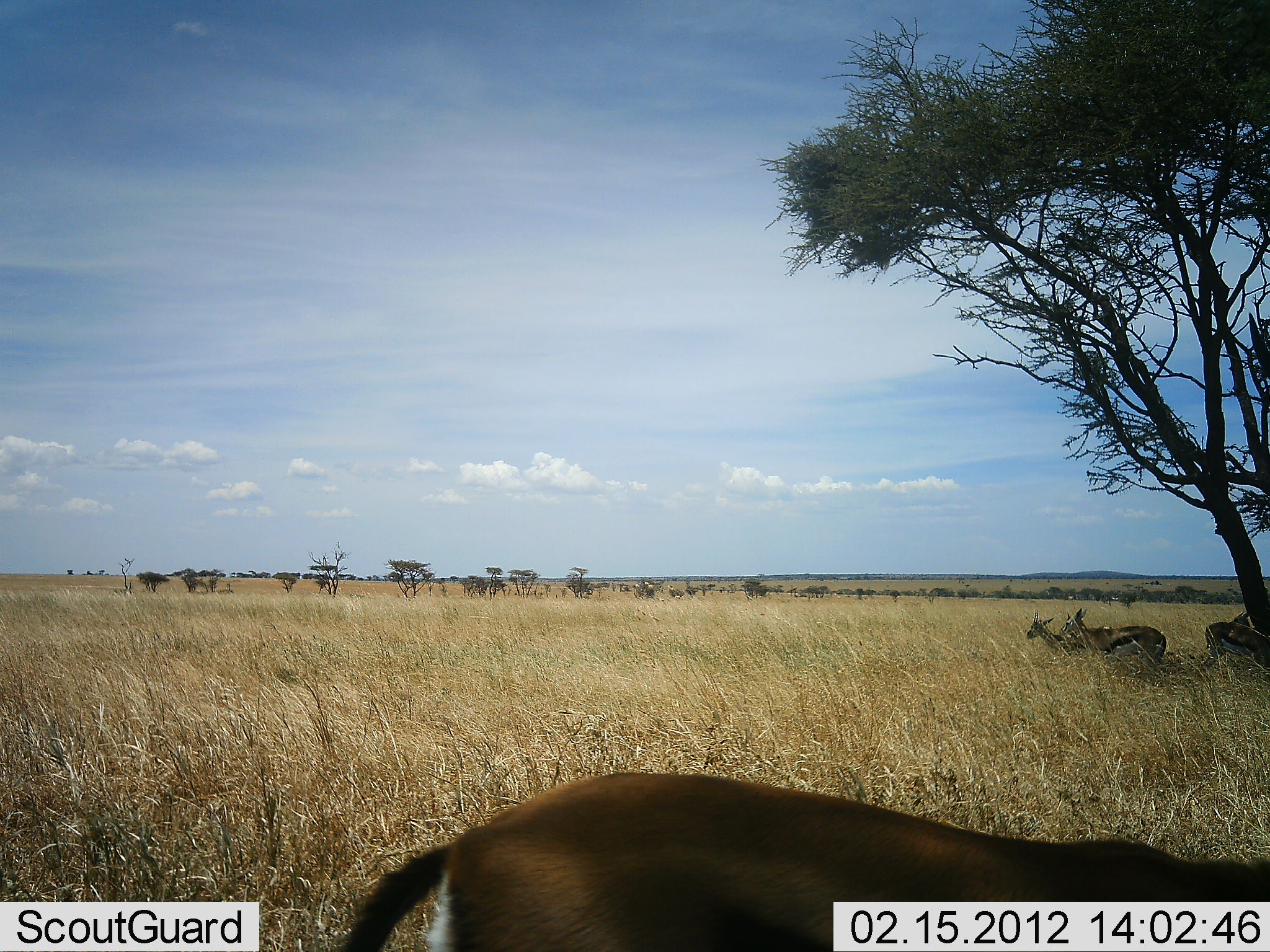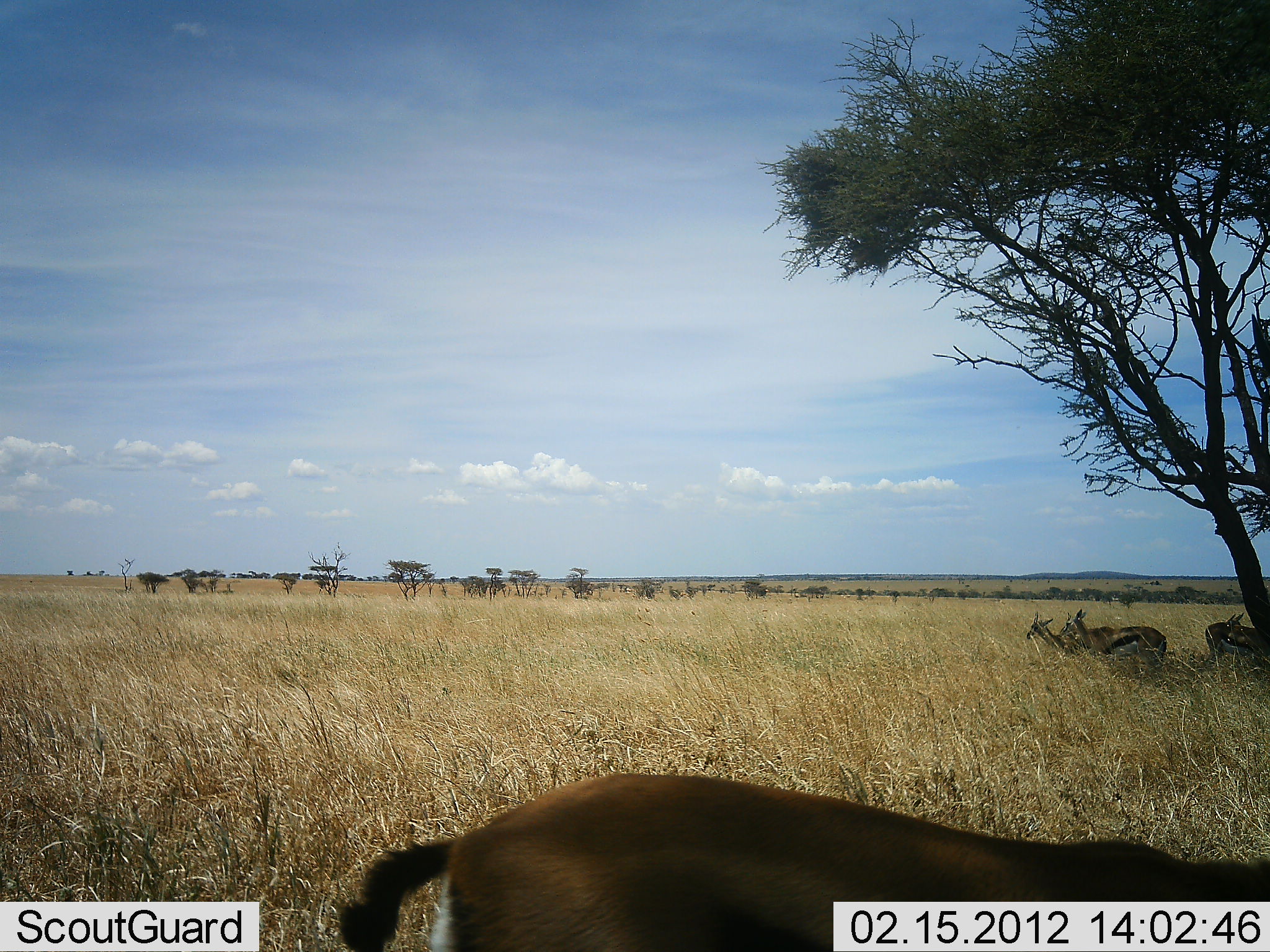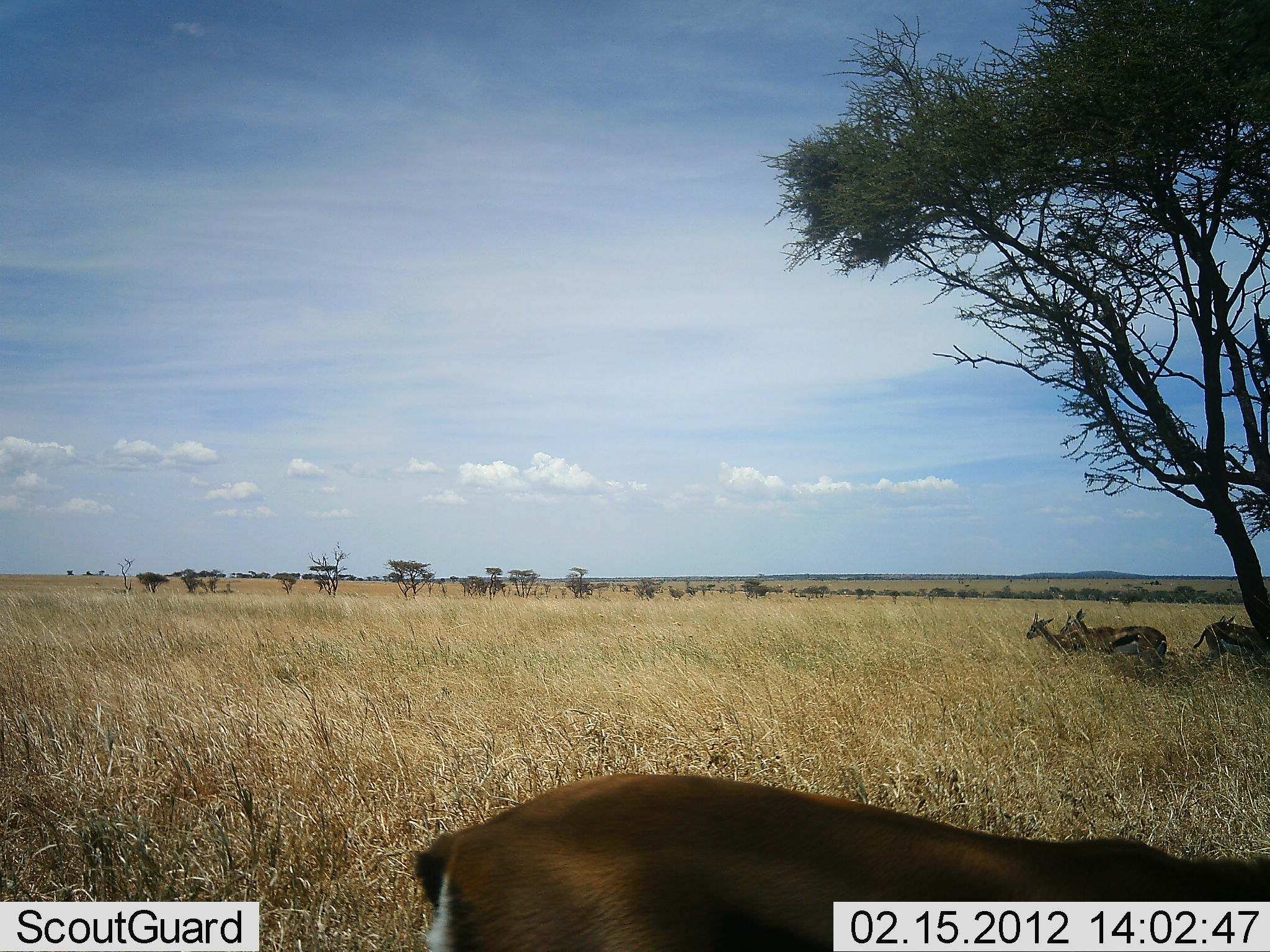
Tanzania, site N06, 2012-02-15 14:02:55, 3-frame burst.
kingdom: Animalia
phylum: Chordata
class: Mammalia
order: Artiodactyla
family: Bovidae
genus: Eudorcas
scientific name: Eudorcas thomsonii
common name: thomson's gazelle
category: gazellethomsons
Gazellethomsons (thomson's gazelle) (Eudorcas thomsonii), count 4. Behavior (volunteer vote fractions): standing 65%, resting 59%, moving 6%, interacting 0%. Young present (vote fraction): 0%. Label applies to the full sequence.